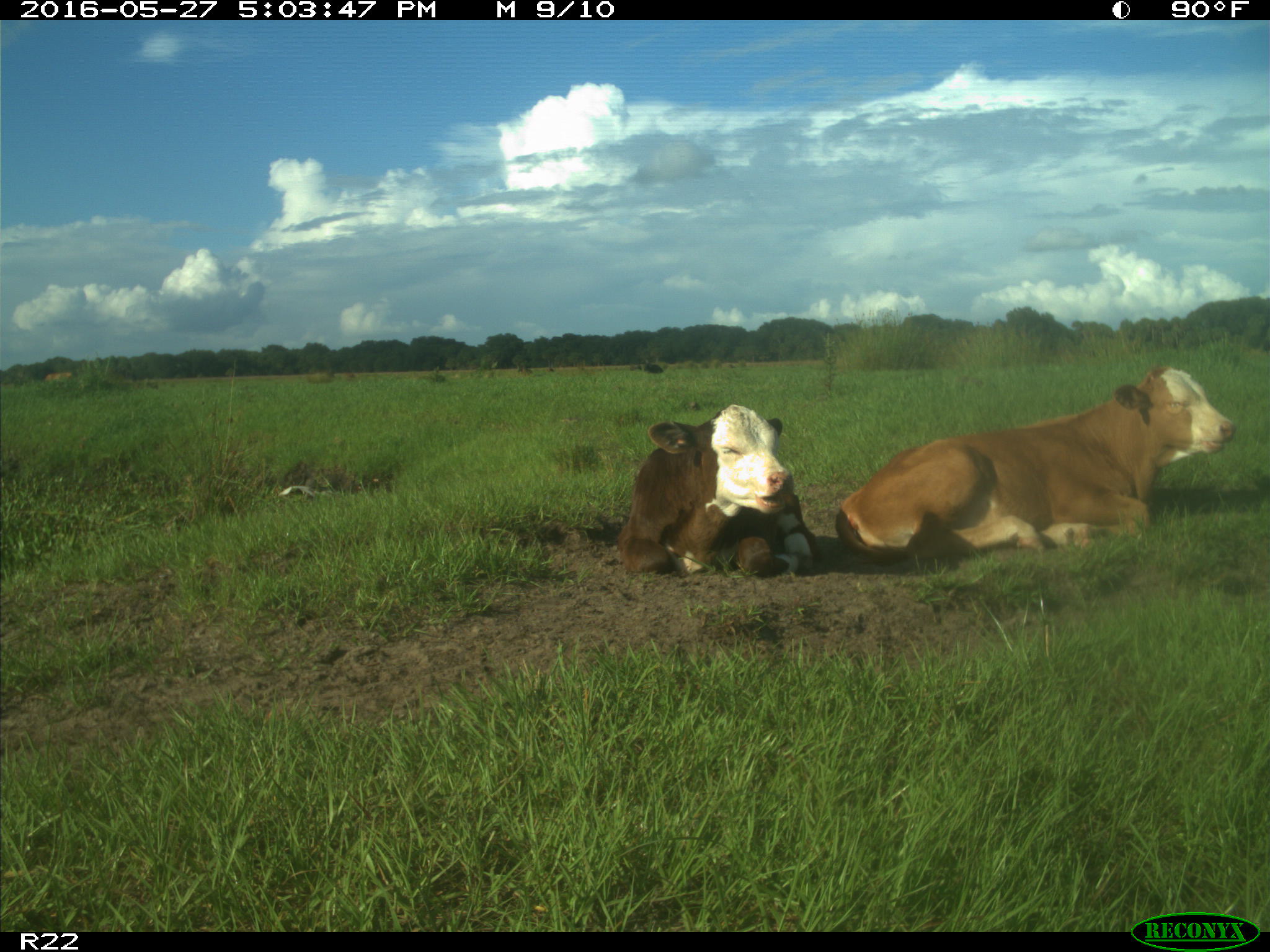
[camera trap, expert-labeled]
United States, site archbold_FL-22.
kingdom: Animalia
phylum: Chordata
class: Mammalia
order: Artiodactyla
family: Bovidae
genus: Bos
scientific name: Bos taurus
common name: domestic cow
Bos taurus (domestic cow).